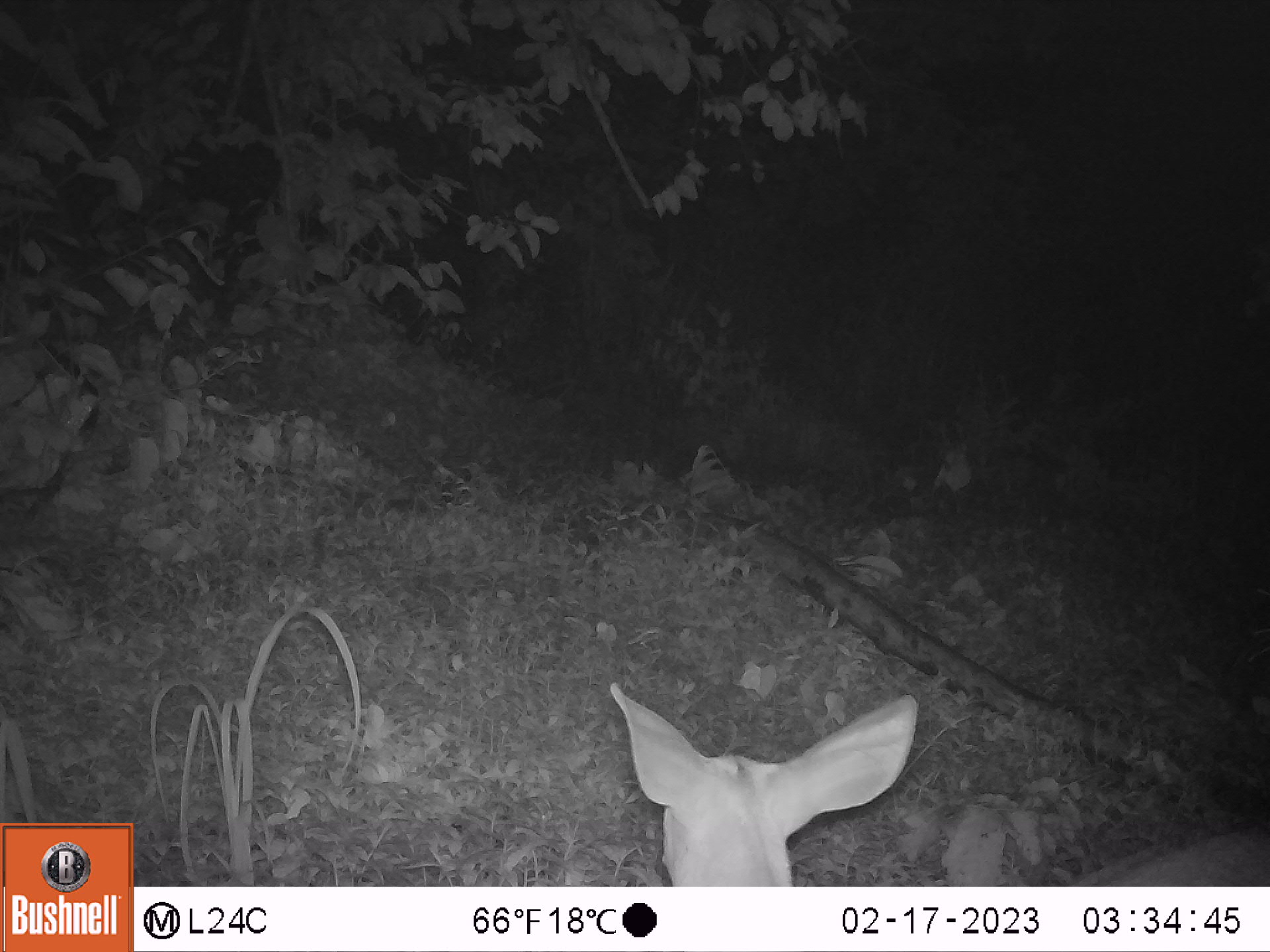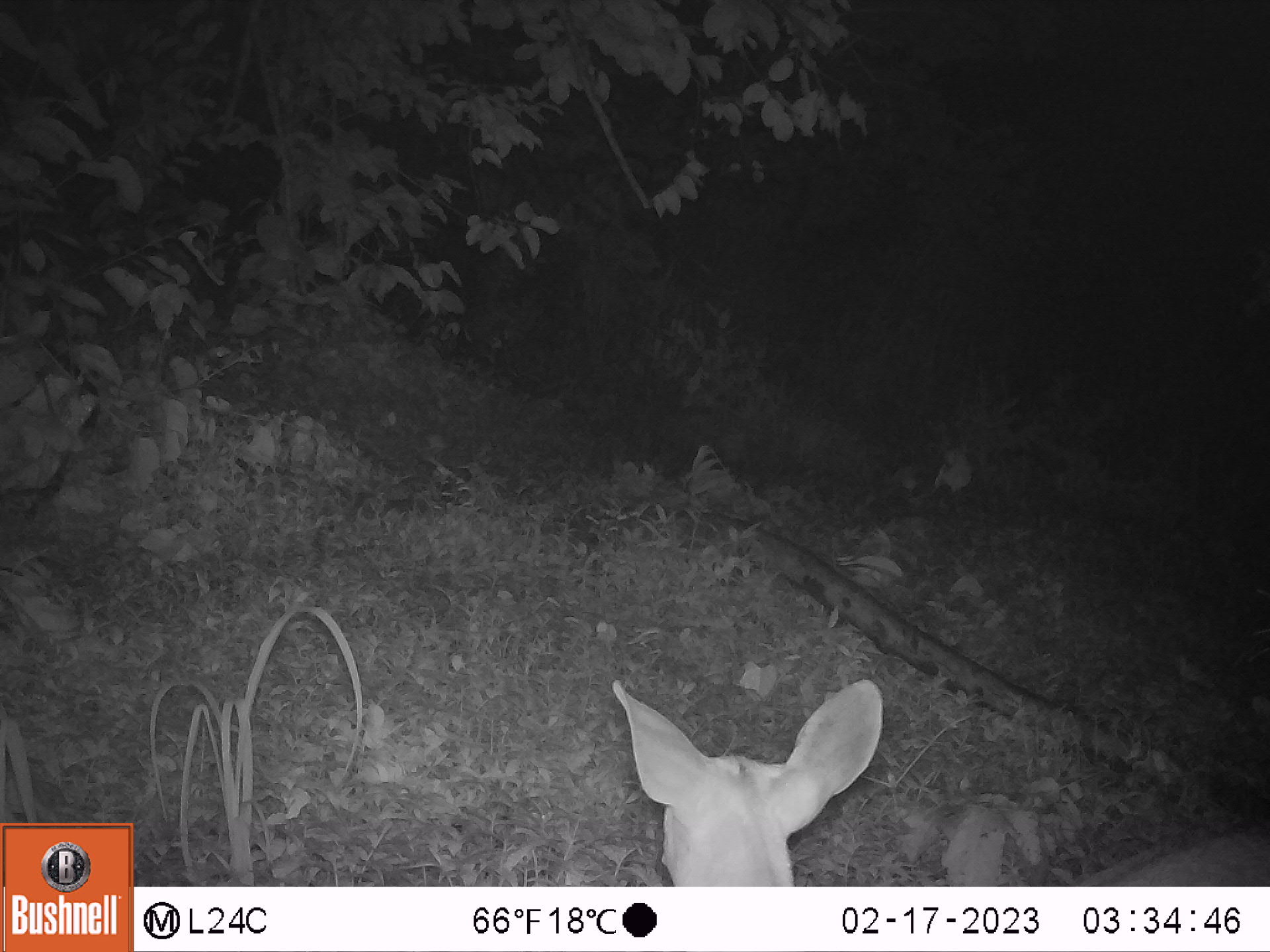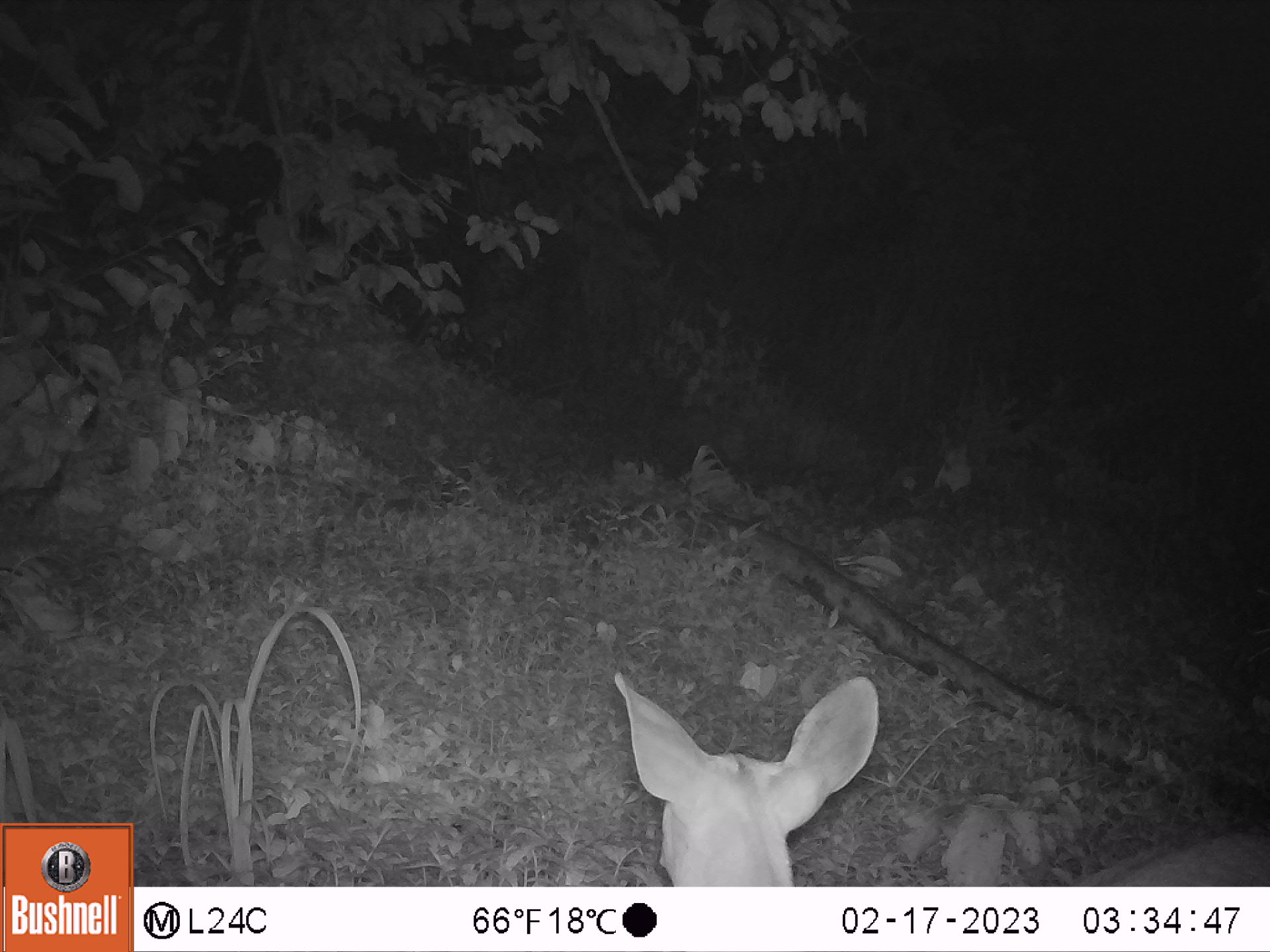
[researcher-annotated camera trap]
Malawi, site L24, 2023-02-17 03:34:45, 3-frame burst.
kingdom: Animalia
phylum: Chordata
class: Mammalia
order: Artiodactyla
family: Bovidae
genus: Tragelaphus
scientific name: Tragelaphus sylvaticus sylvaticus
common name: cape bushbuck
Cape bushbuck (Tragelaphus sylvaticus sylvaticus), count 1.